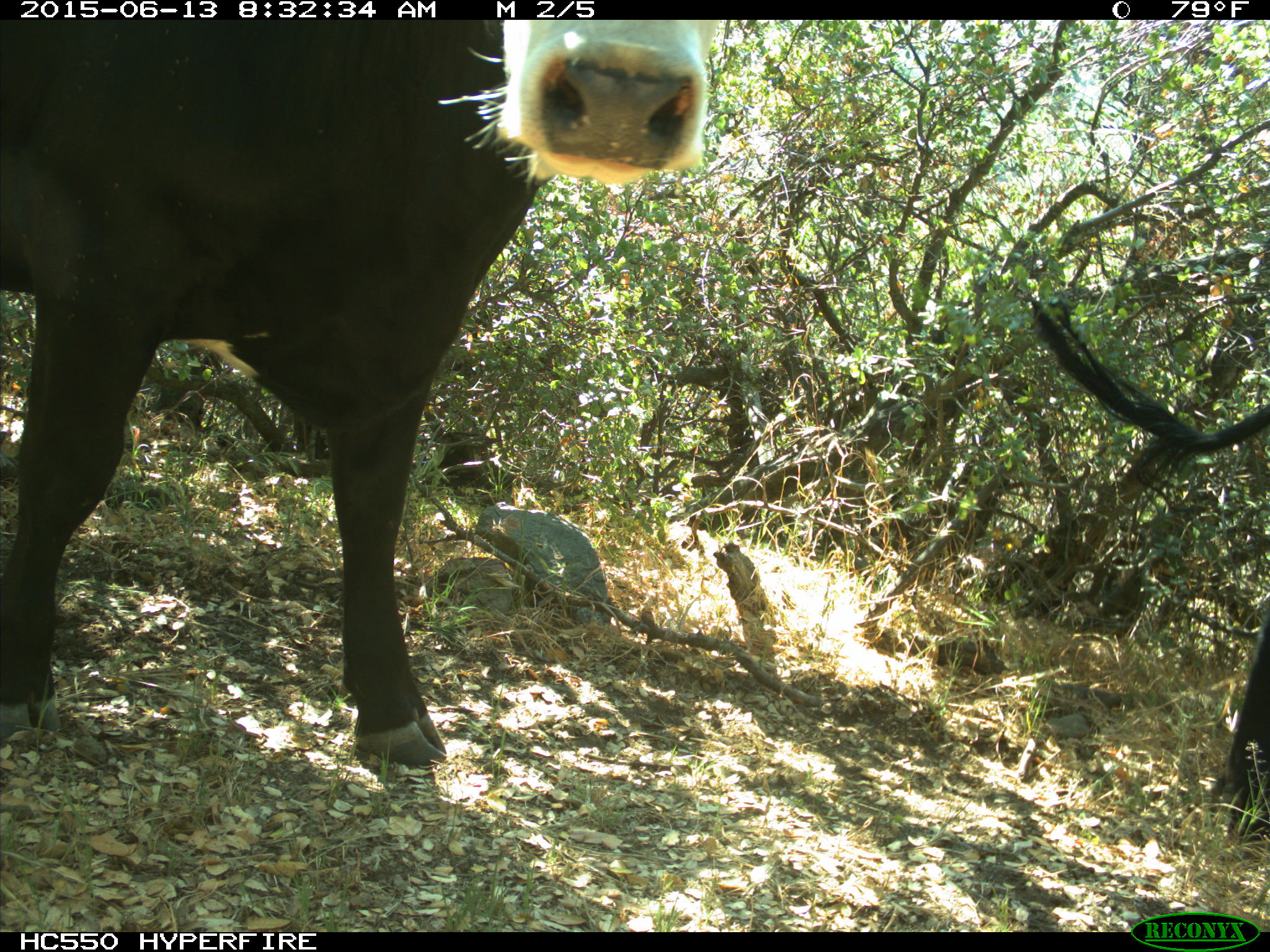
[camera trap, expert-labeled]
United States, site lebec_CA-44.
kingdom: Animalia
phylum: Chordata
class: Mammalia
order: Artiodactyla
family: Bovidae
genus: Bos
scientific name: Bos taurus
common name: domestic cow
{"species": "Bos taurus (domestic cow)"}